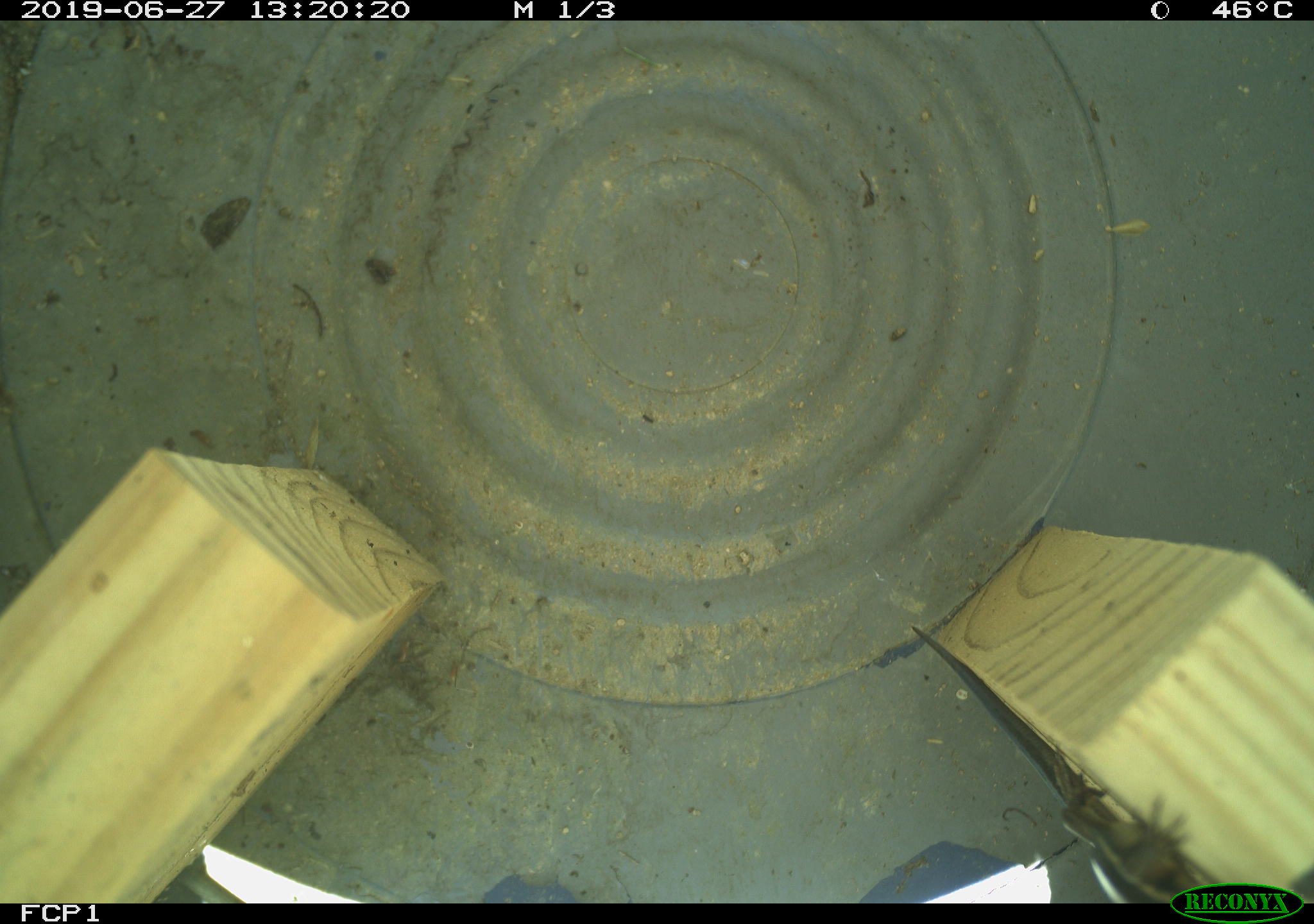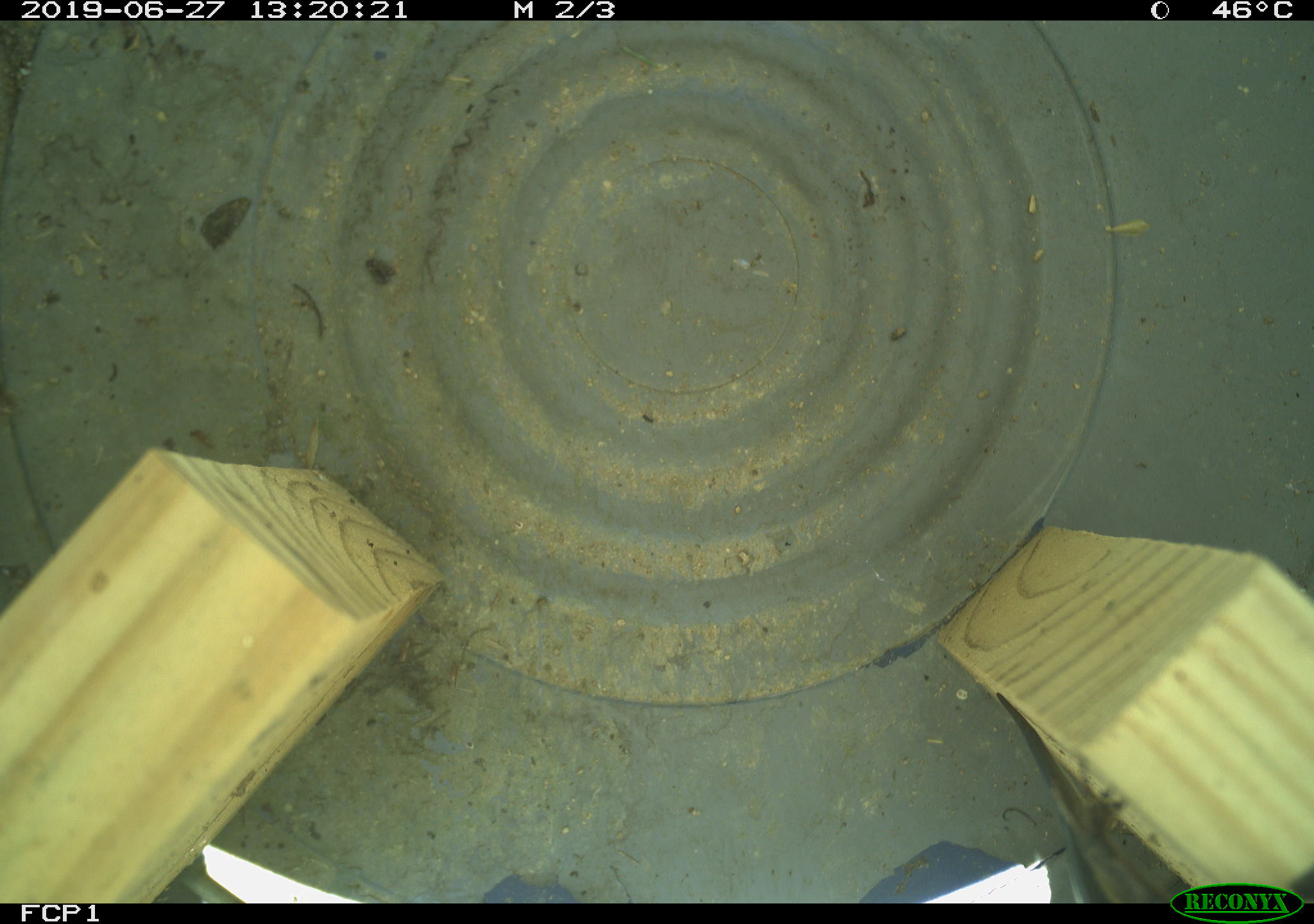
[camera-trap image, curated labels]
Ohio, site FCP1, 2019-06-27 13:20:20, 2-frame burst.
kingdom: Animalia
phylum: Chordata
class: Reptilia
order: Squamata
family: Scincidae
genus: Plestiodon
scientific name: Plestiodon fasciatus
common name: common five-lined skink